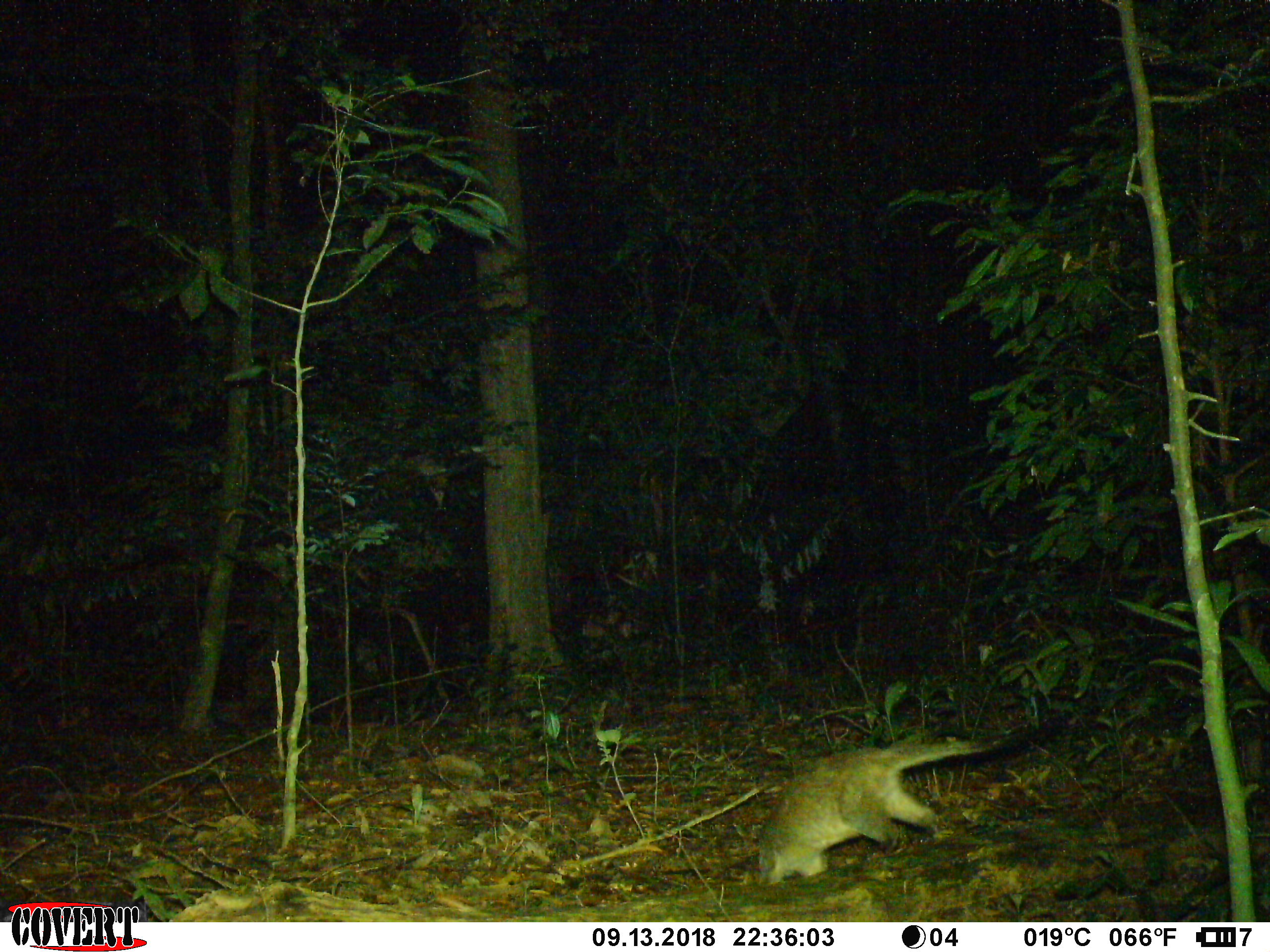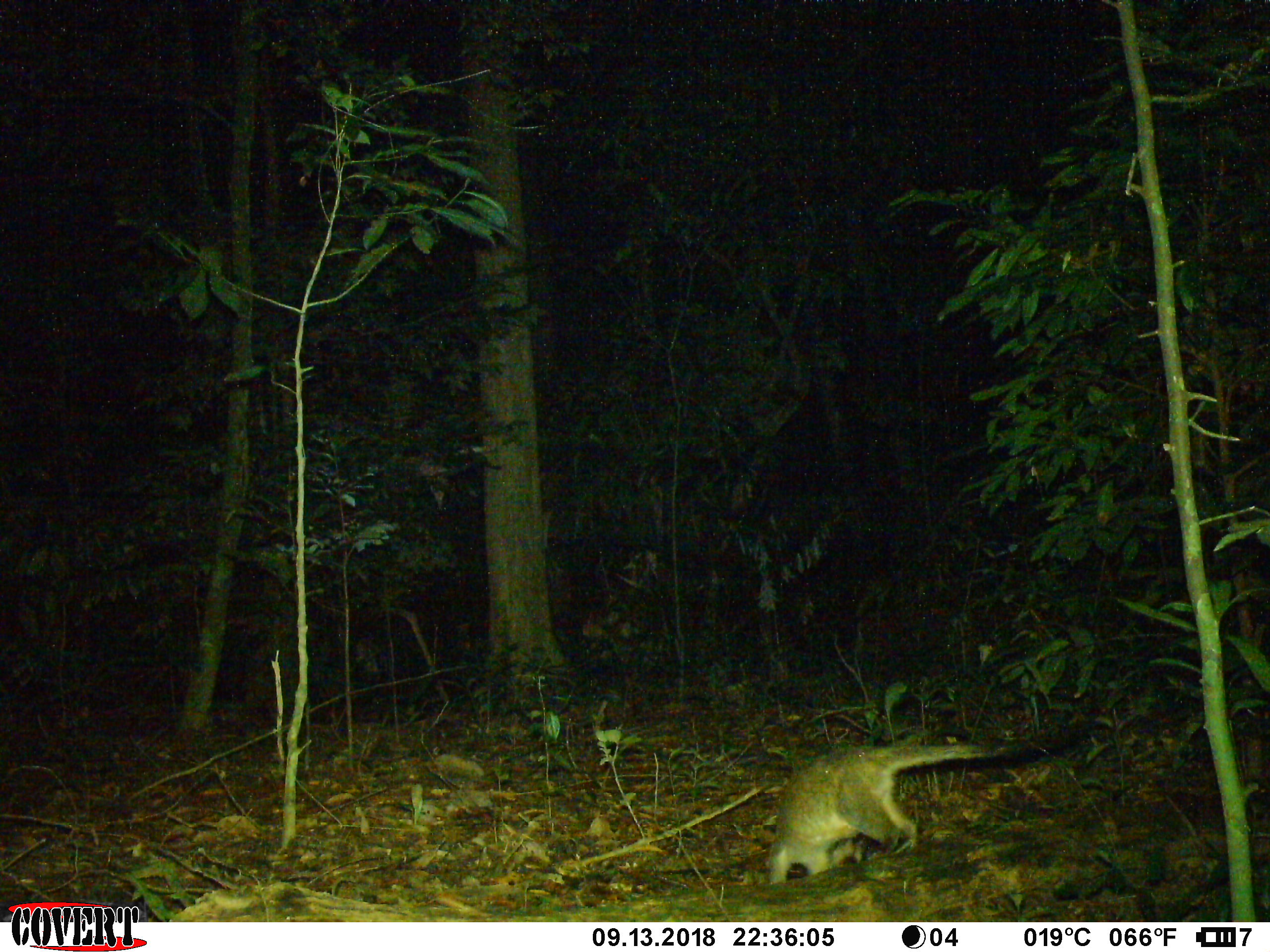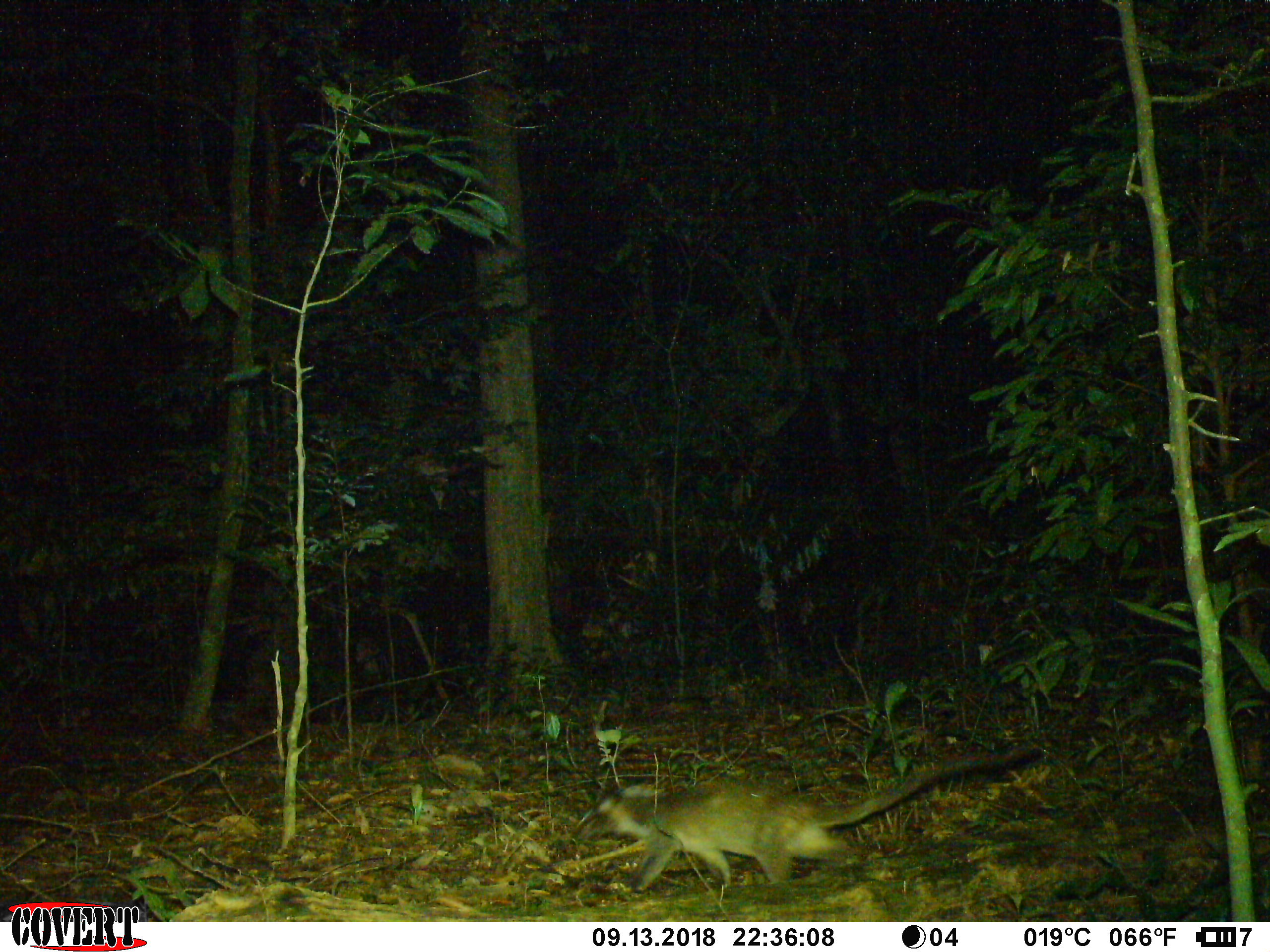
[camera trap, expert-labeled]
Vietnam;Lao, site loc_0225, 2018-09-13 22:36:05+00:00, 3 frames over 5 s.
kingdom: Animalia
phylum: Chordata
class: Mammalia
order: Carnivora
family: Viverridae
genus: Paguma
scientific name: Paguma larvata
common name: masked palm civet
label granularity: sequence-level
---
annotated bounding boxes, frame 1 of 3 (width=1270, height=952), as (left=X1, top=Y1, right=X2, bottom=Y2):
masked palm civet: (left=757, top=712, right=1071, bottom=887)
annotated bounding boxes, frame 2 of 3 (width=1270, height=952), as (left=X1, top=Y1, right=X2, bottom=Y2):
masked palm civet: (left=769, top=726, right=1093, bottom=883)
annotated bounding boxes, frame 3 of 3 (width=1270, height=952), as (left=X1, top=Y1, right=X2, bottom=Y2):
masked palm civet: (left=597, top=741, right=1043, bottom=893)